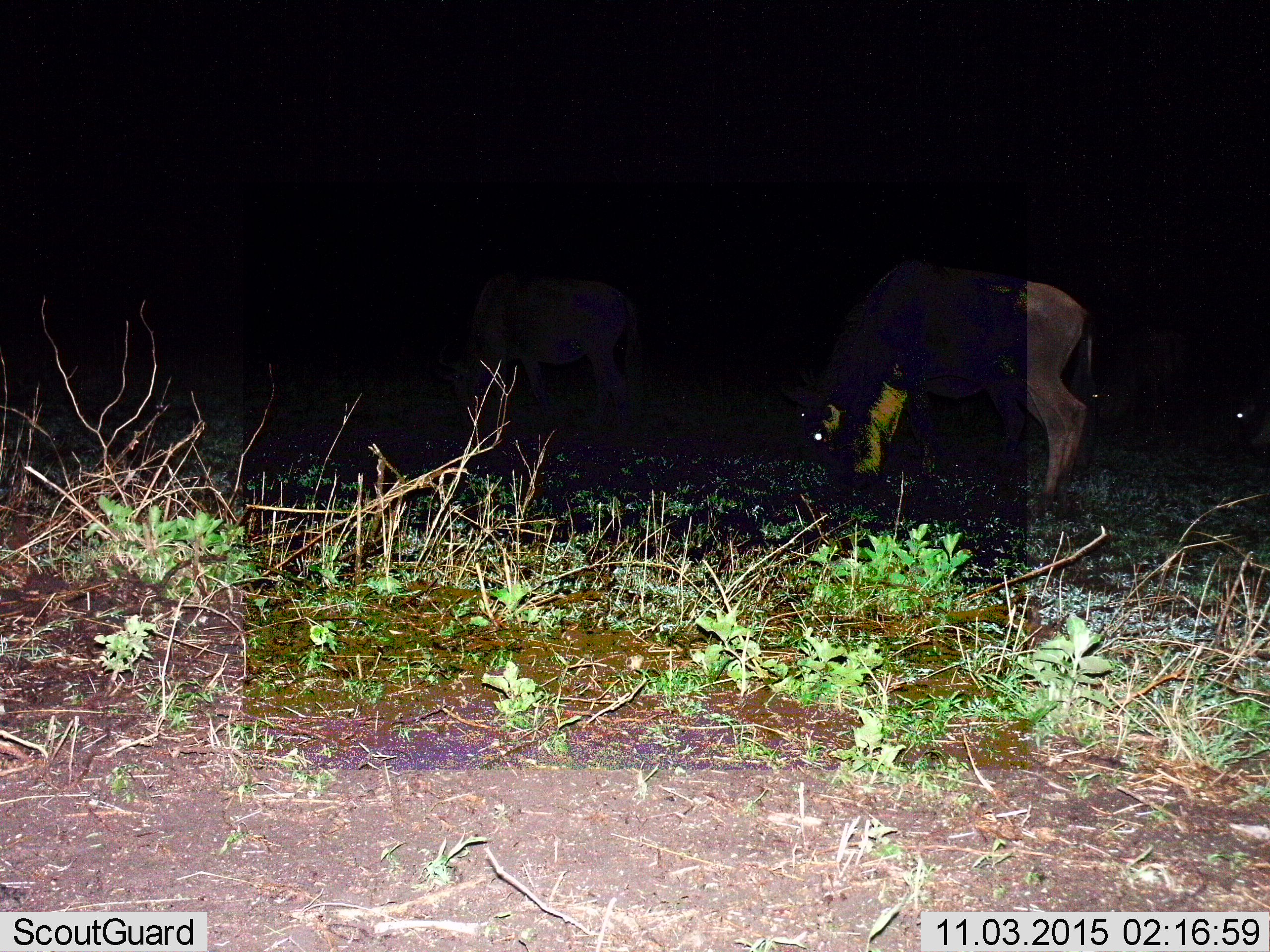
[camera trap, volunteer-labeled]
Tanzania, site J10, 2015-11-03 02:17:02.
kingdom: Animalia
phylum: Chordata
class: Mammalia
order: Artiodactyla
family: Bovidae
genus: Connochaetes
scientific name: Connochaetes taurinus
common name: blue wildebeest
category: wildebeest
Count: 2.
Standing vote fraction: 40%.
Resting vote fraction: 0%.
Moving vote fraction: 0%.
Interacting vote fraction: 0%.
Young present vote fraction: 0%.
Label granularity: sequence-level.